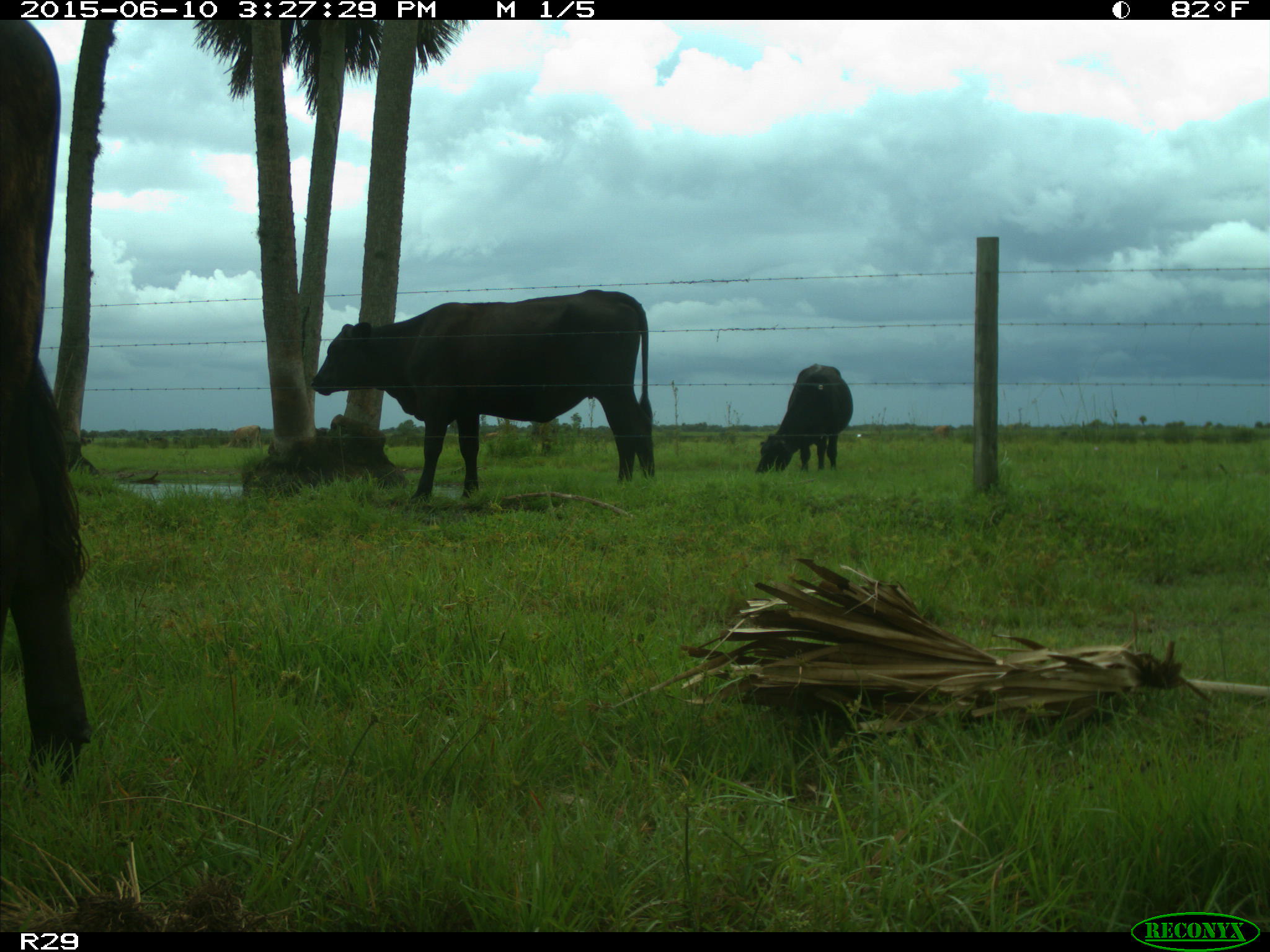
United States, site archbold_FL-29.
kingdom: Animalia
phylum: Chordata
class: Mammalia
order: Artiodactyla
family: Bovidae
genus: Bos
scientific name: Bos taurus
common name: domestic cow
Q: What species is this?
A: Bos taurus (domestic cow).